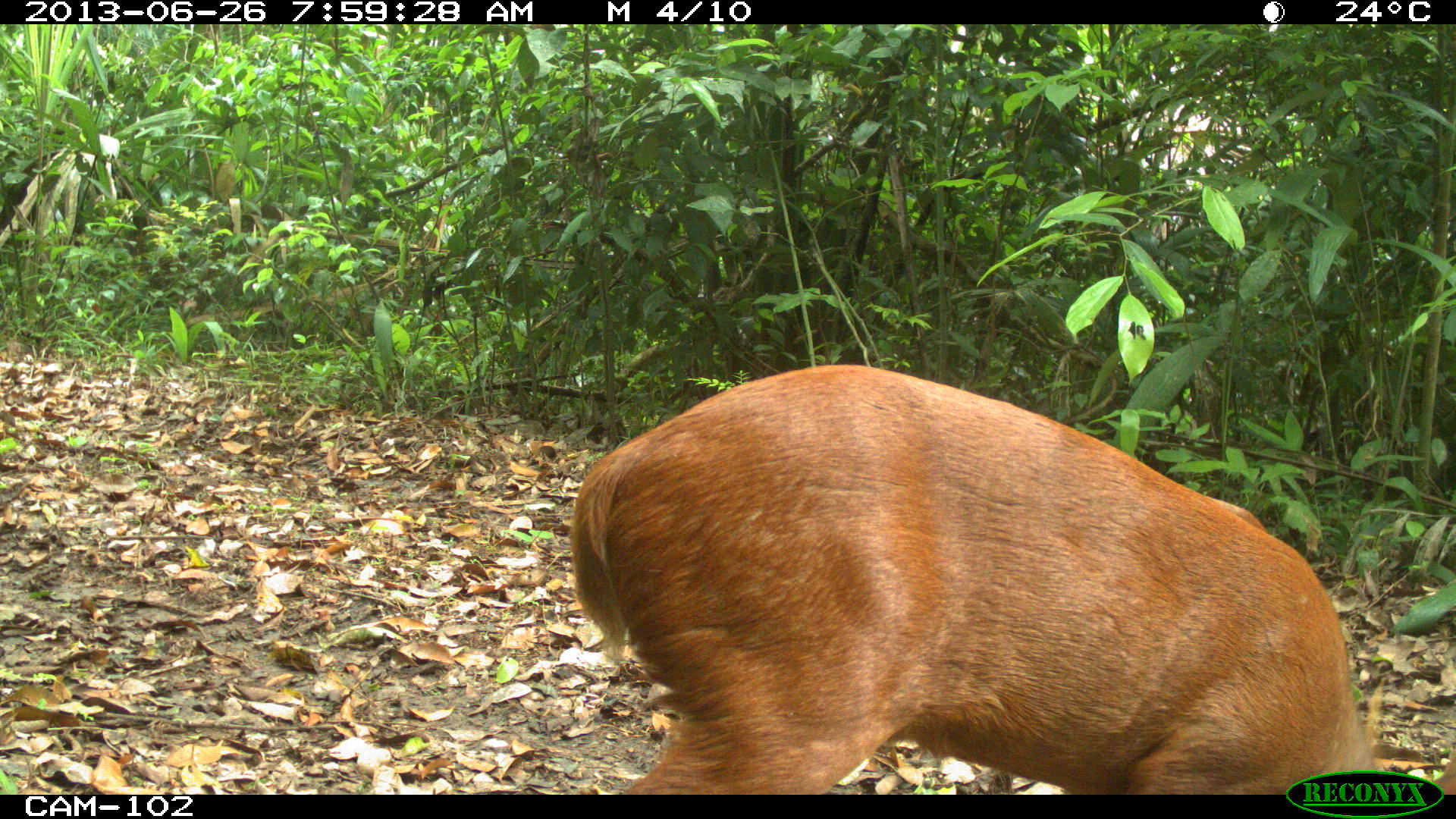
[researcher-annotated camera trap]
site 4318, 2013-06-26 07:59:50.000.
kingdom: Animalia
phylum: Chordata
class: Mammalia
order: Artiodactyla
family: Cervidae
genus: Mazama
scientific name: Mazama temama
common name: central american red brocket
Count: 1.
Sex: male.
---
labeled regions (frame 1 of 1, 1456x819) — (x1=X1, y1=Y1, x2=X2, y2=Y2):
mazama temama: (x1=570, y1=361, x2=1456, y2=794)